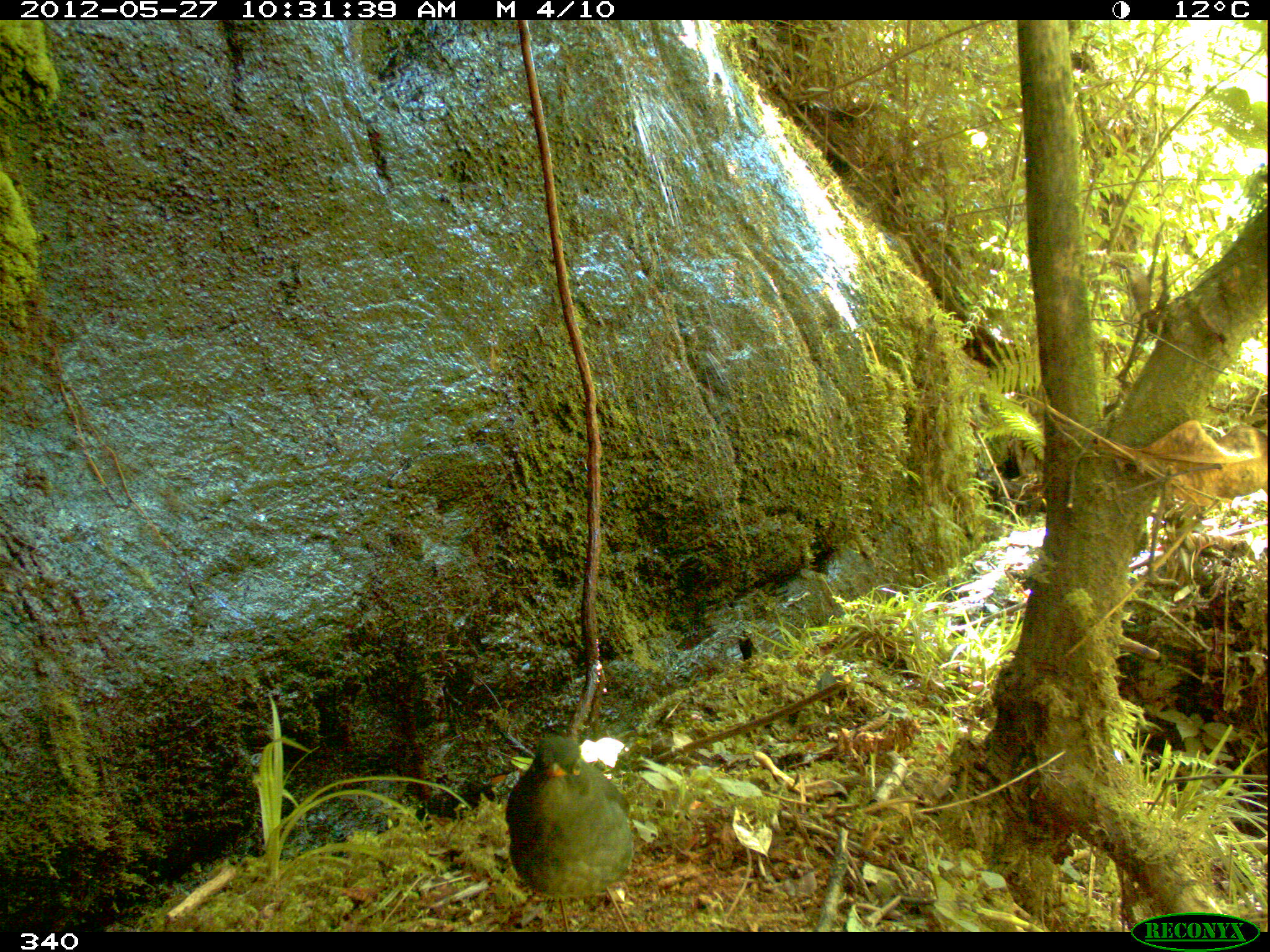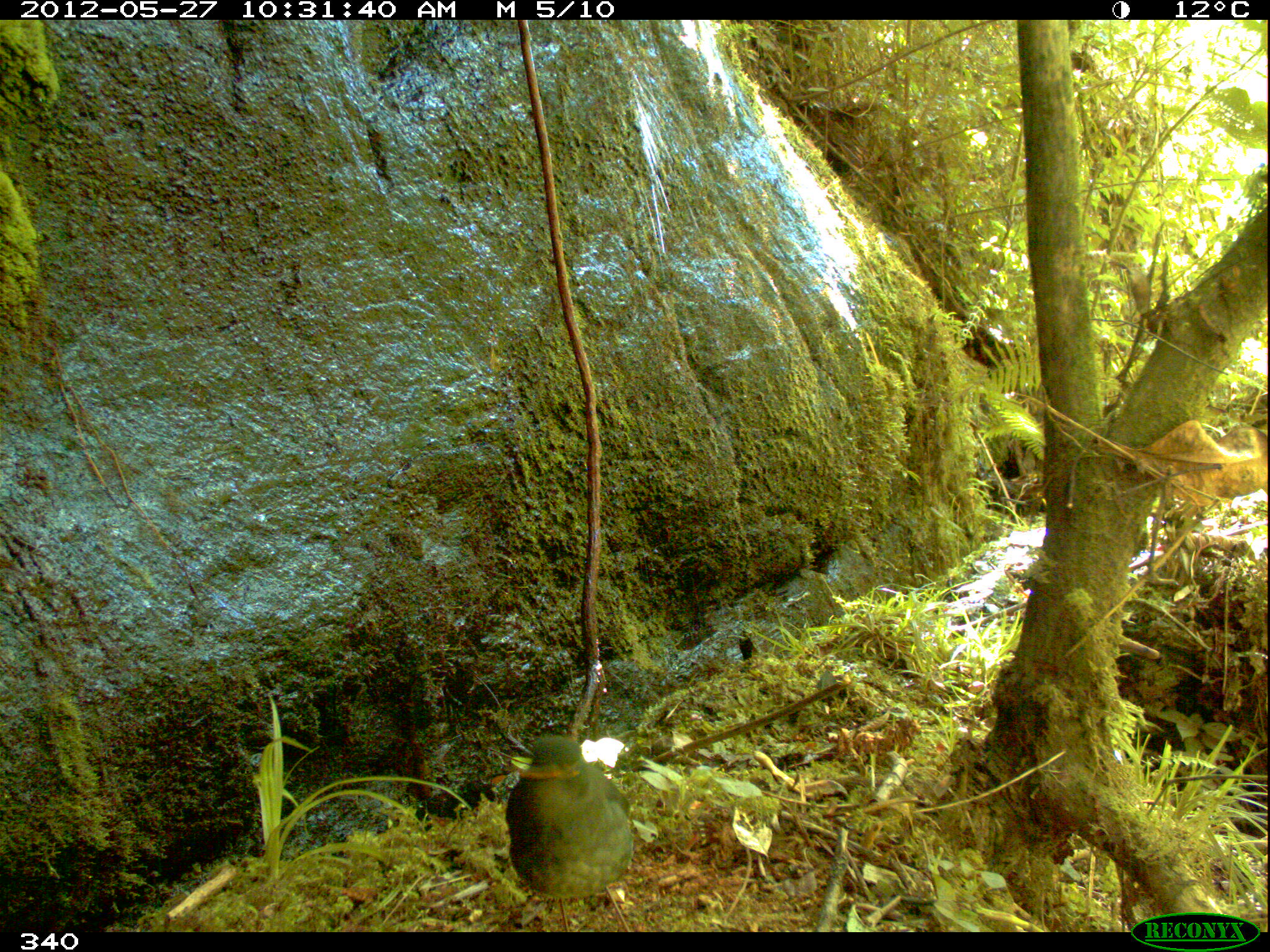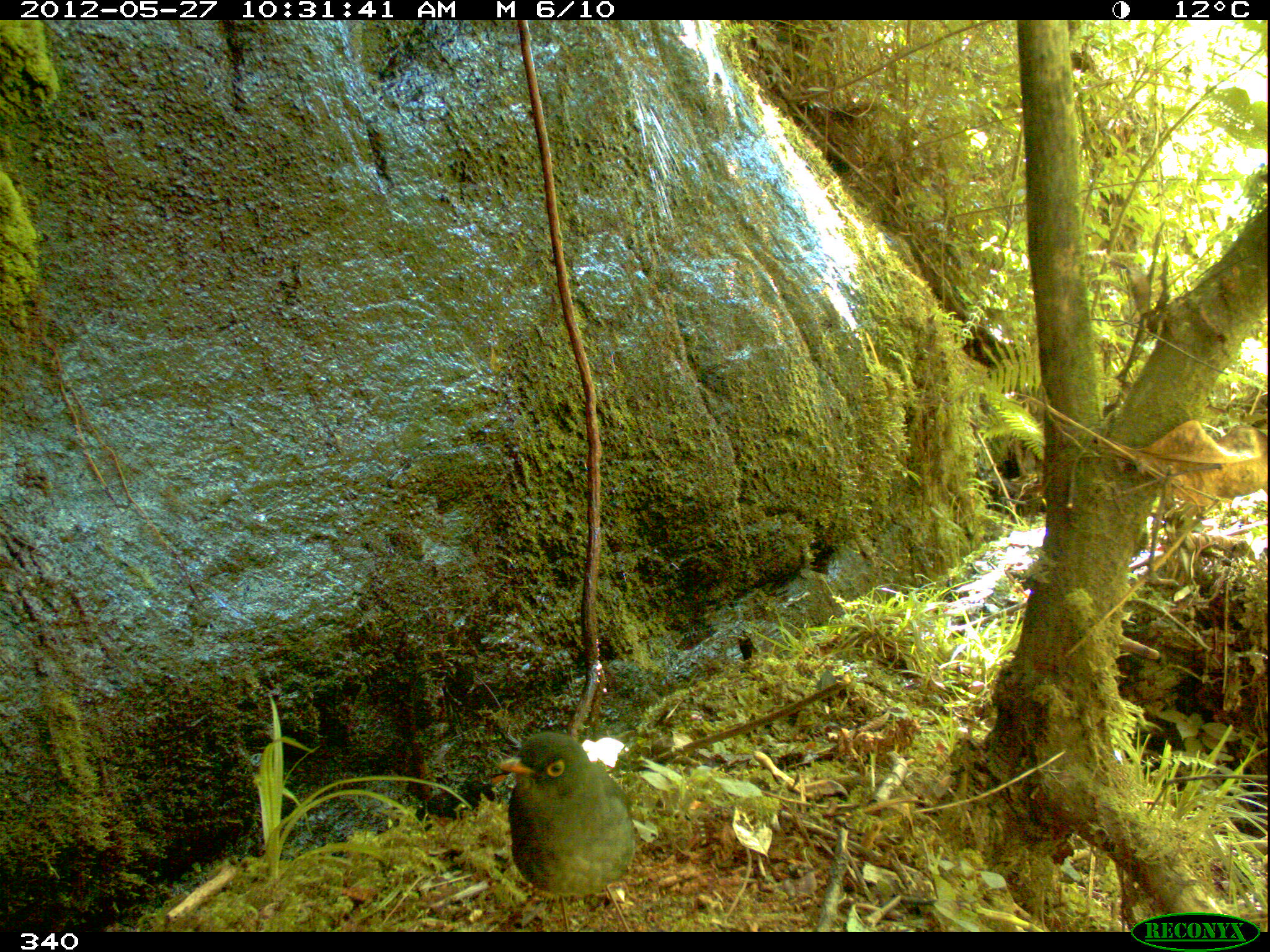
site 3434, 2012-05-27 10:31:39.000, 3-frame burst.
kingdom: Animalia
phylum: Chordata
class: Aves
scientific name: Aves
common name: bird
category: unknown bird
Unknown bird (bird) (Aves).